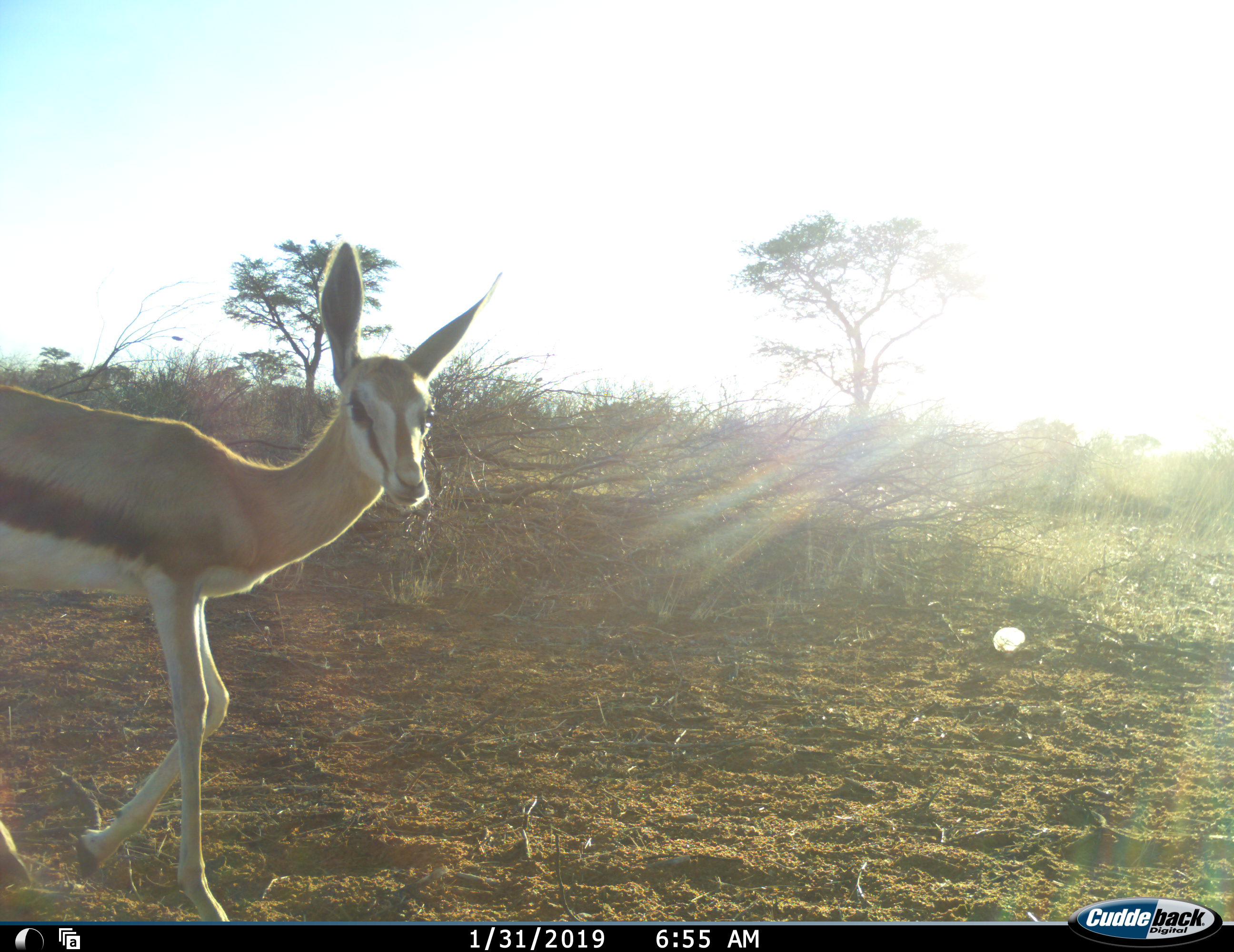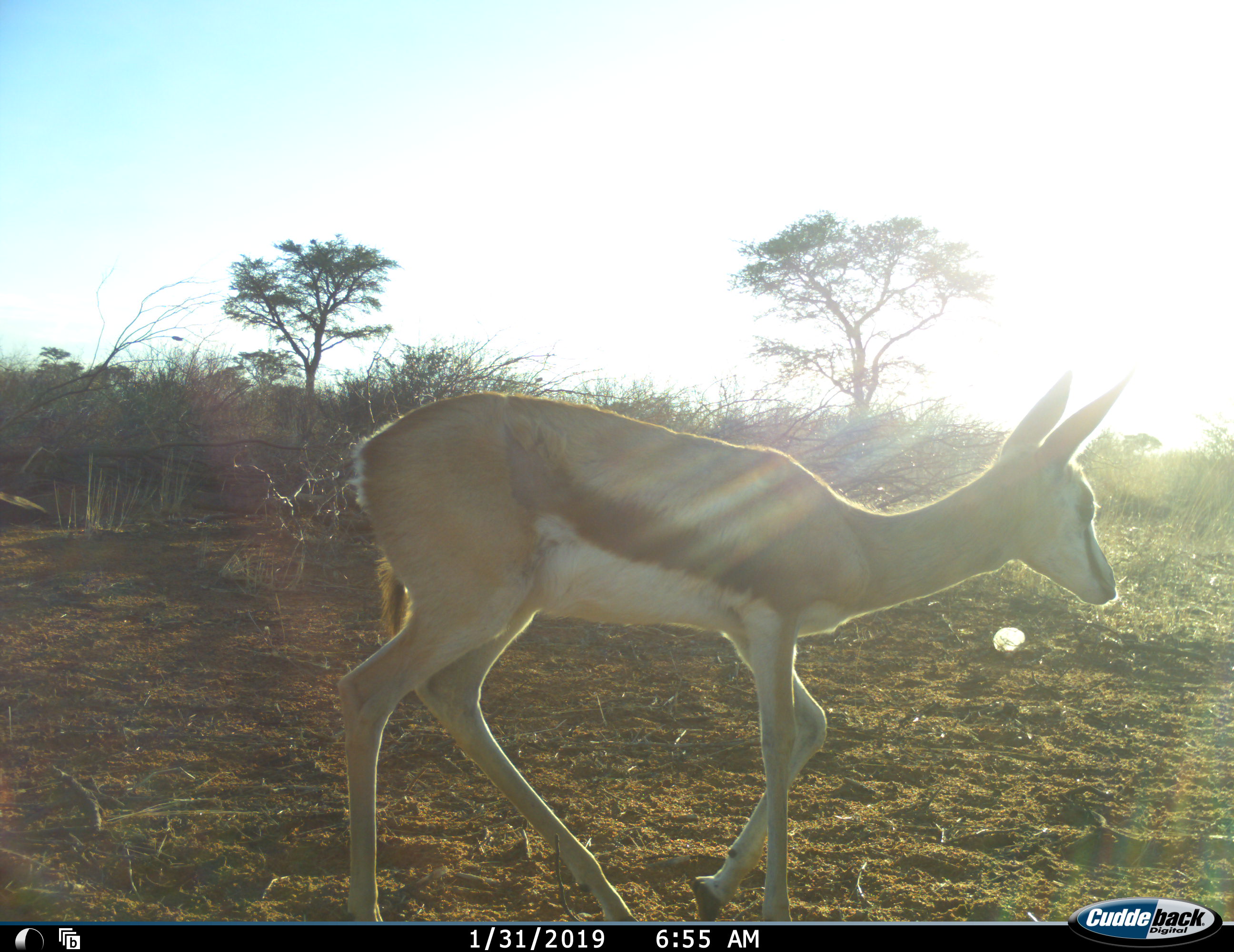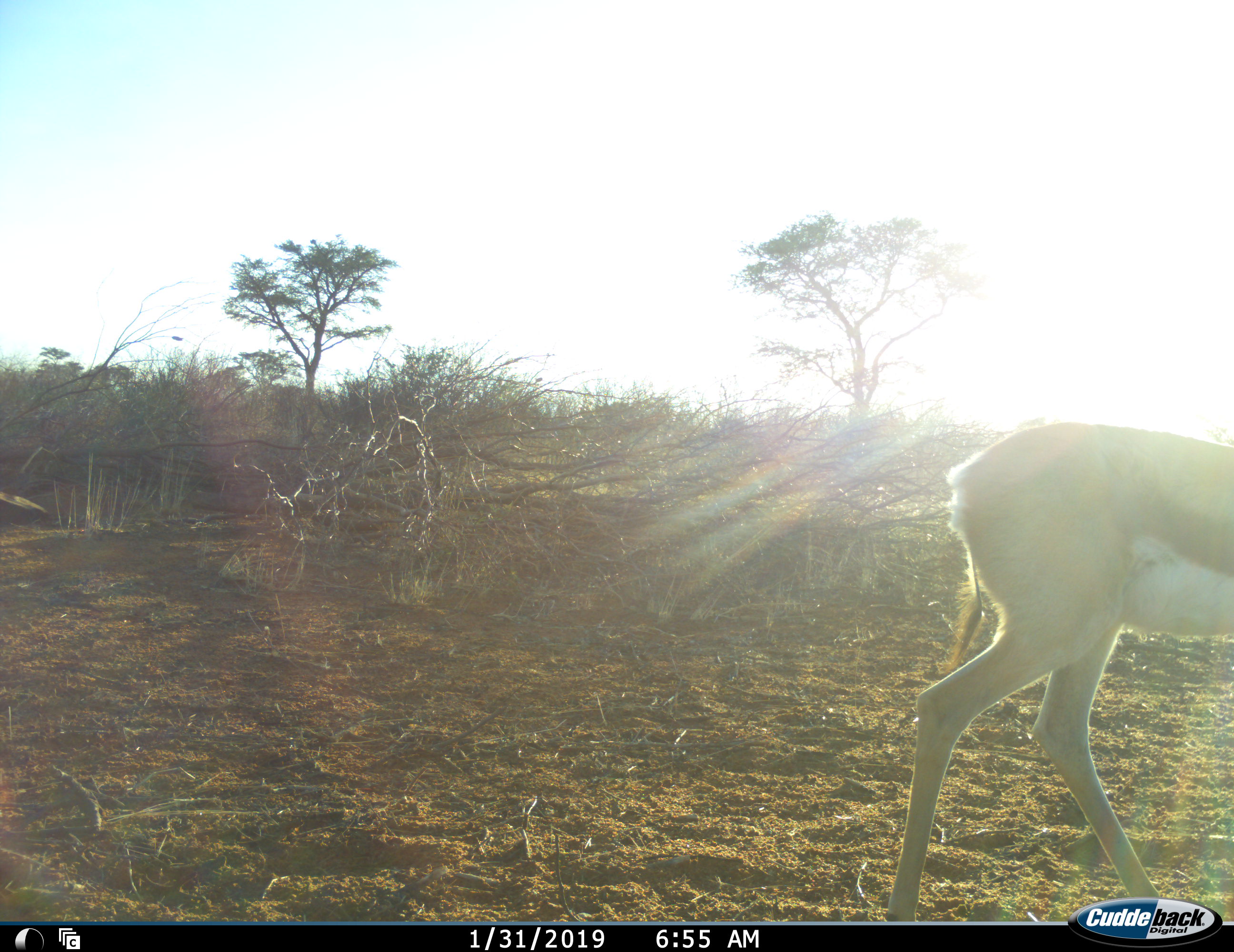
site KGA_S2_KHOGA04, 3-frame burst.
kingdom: Animalia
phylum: Chordata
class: Mammalia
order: Artiodactyla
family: Bovidae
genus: Antidorcas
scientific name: Antidorcas marsupialis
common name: springbok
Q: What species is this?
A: Springbok (Antidorcas marsupialis).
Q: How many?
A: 1.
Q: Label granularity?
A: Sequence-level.